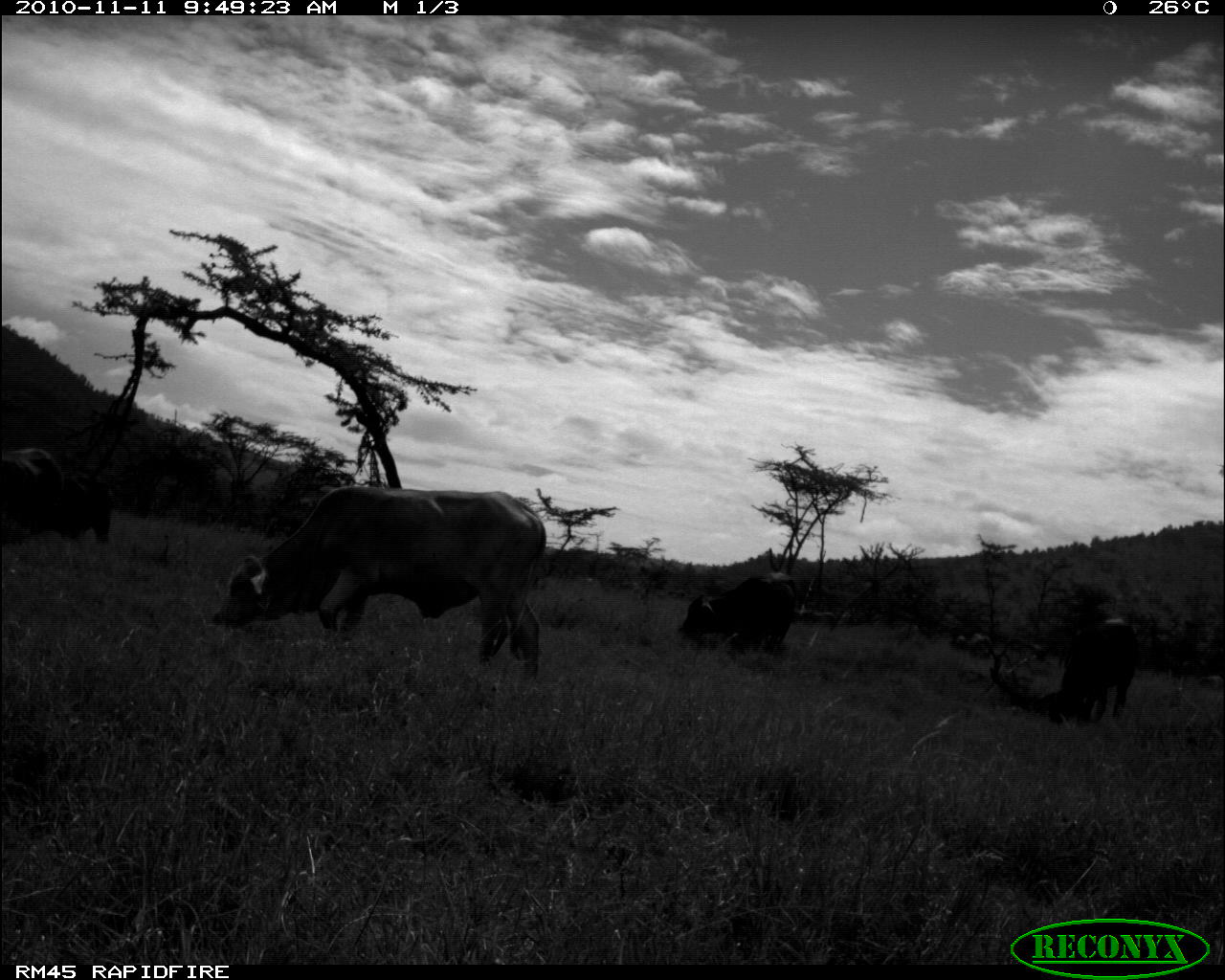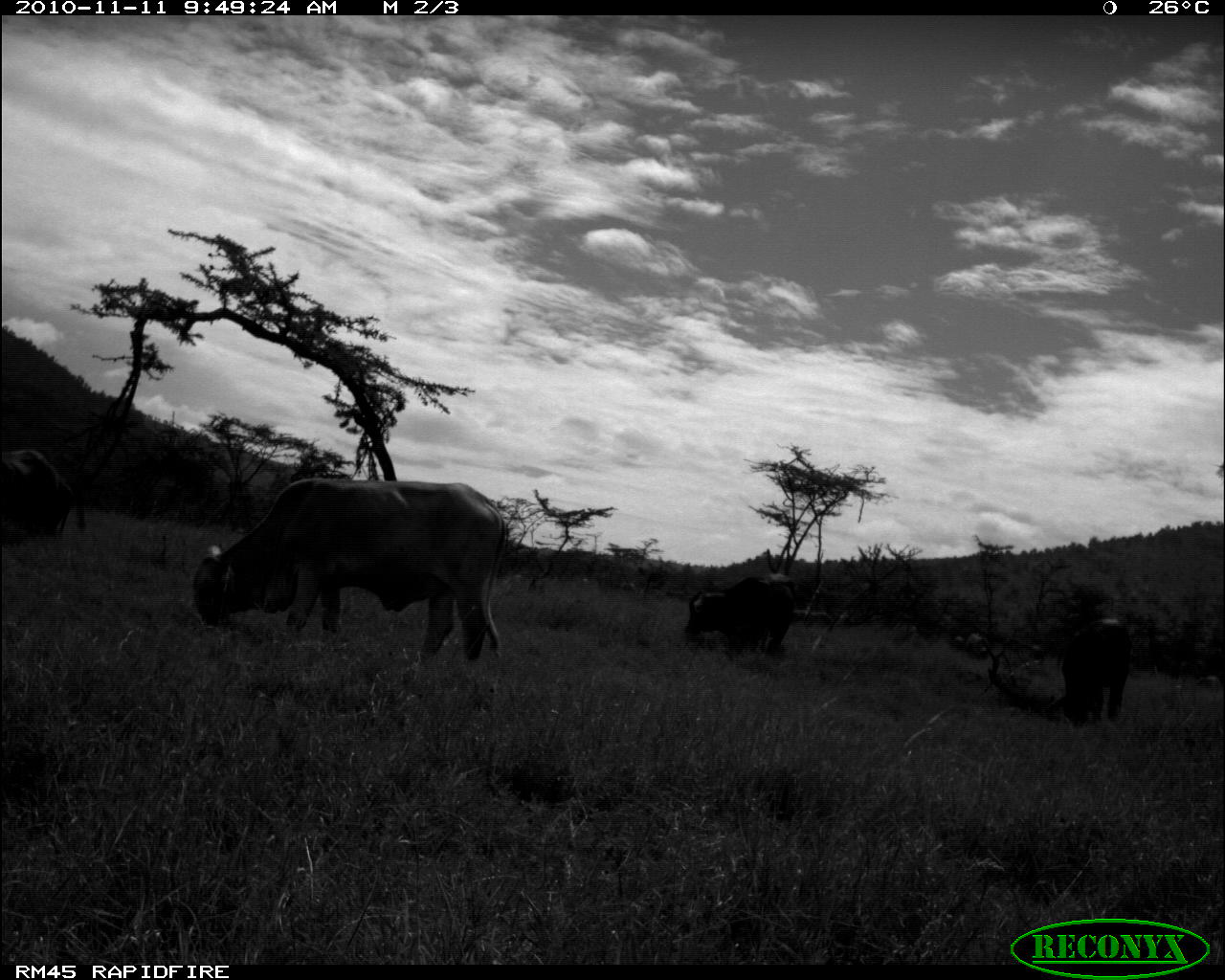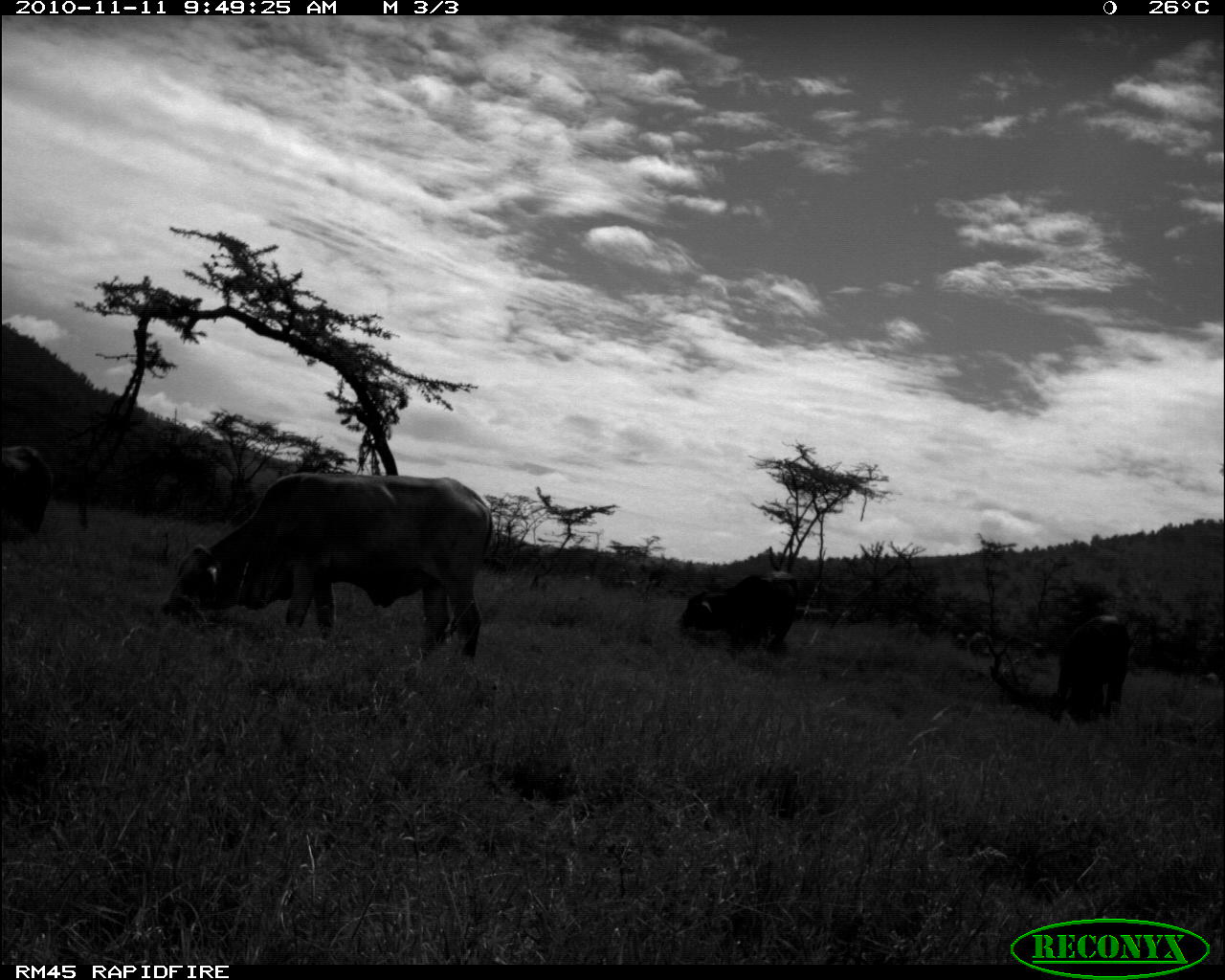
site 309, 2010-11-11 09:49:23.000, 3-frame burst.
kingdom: Animalia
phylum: Chordata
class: Mammalia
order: Artiodactyla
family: Bovidae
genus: Bos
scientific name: Bos taurus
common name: domestic cattle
Bos taurus (domestic cattle), count 4.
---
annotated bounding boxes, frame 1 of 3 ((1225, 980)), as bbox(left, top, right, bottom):
group: bbox(0, 444, 1140, 726)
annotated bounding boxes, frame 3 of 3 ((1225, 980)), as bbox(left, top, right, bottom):
group: bbox(0, 438, 1225, 728)